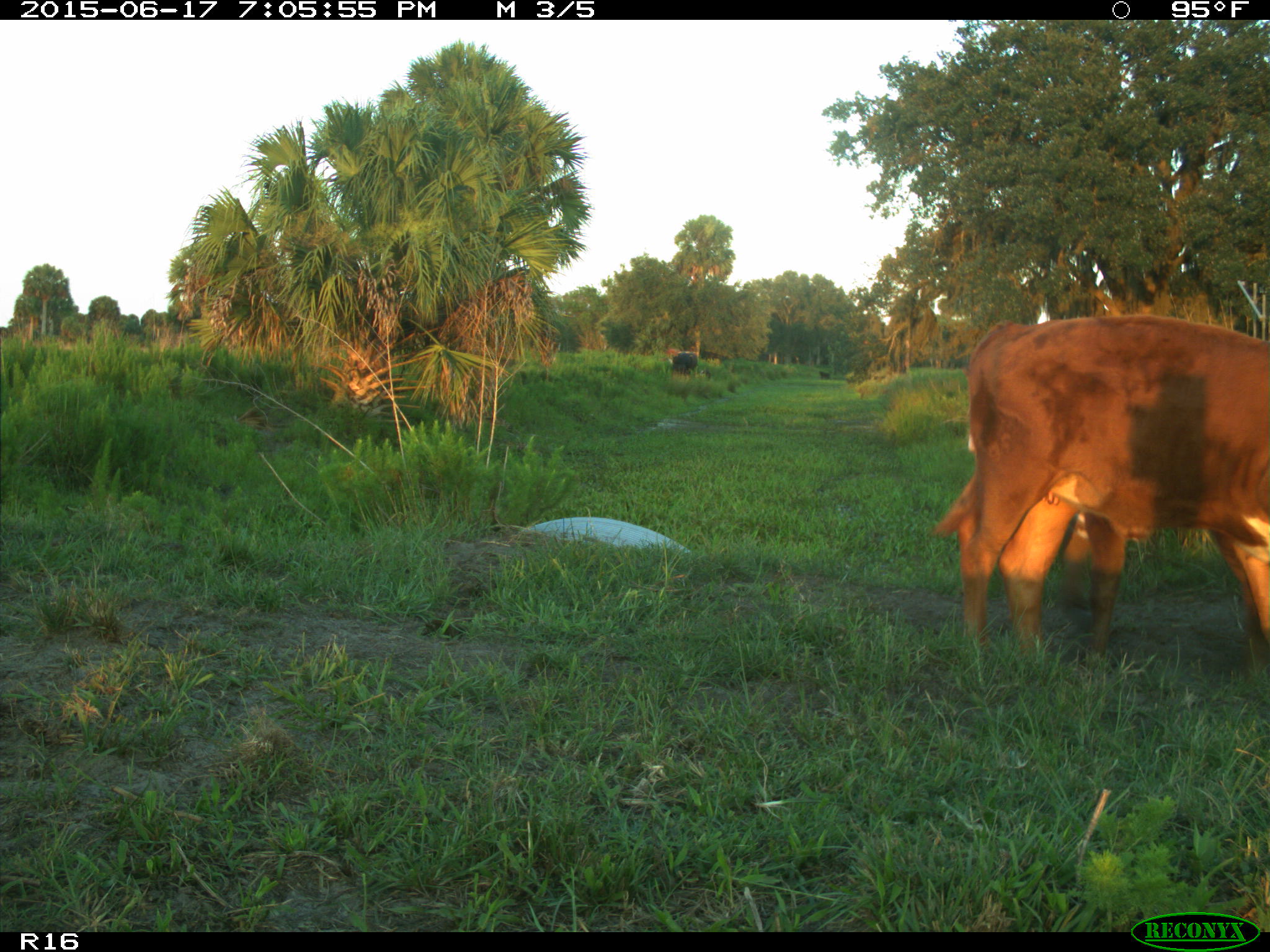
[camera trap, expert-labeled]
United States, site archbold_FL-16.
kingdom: Animalia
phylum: Chordata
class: Mammalia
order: Artiodactyla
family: Bovidae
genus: Bos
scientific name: Bos taurus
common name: domestic cow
Bos taurus (domestic cow).